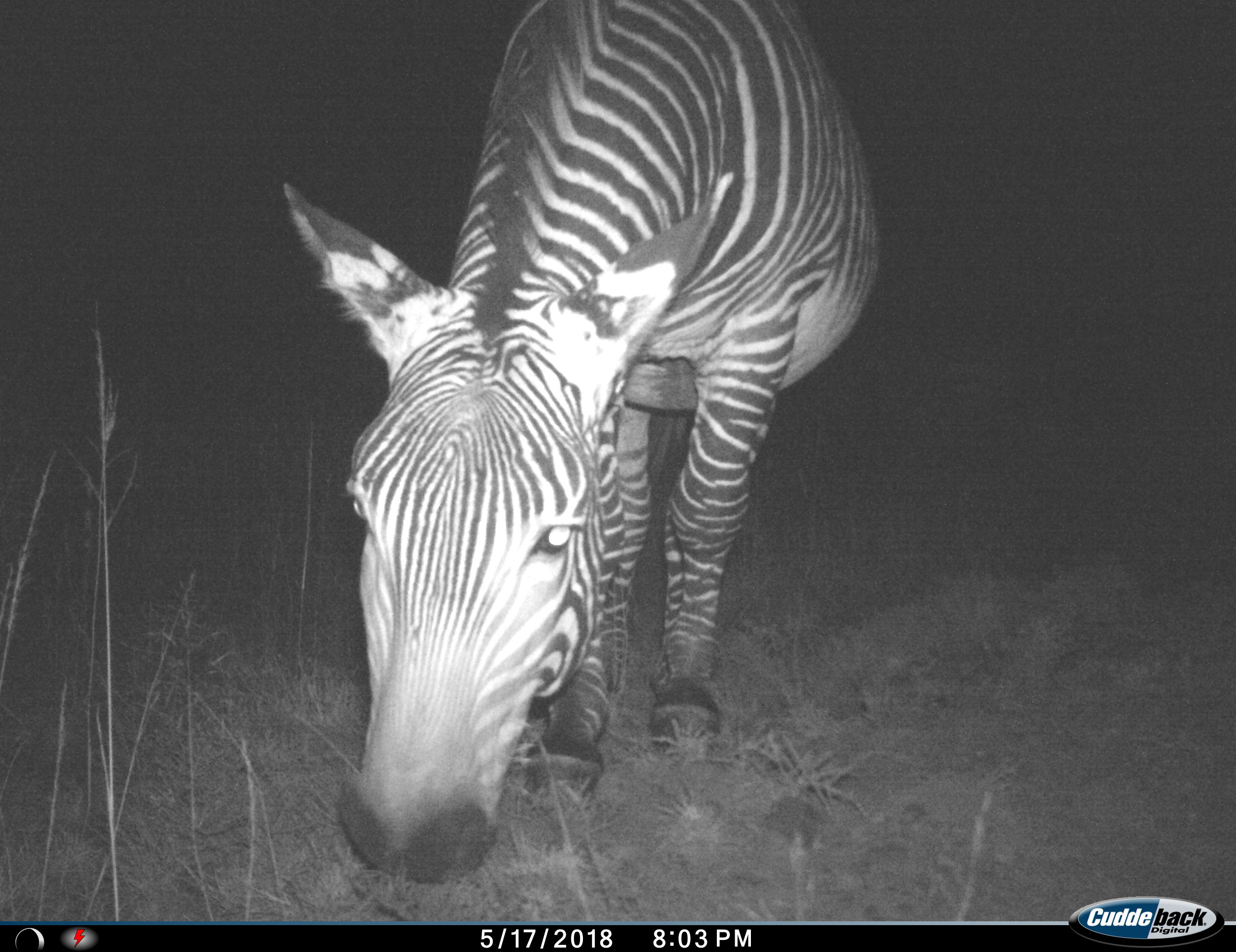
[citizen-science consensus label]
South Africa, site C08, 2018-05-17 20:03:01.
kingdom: Animalia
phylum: Chordata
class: Mammalia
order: Perissodactyla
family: Equidae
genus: Equus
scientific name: Equus zebra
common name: mountain zebra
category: zebramountain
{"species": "zebramountain (mountain zebra) (Equus zebra)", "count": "1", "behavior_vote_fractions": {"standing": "38%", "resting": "0%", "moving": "0%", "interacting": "0%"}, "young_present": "0%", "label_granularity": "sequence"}